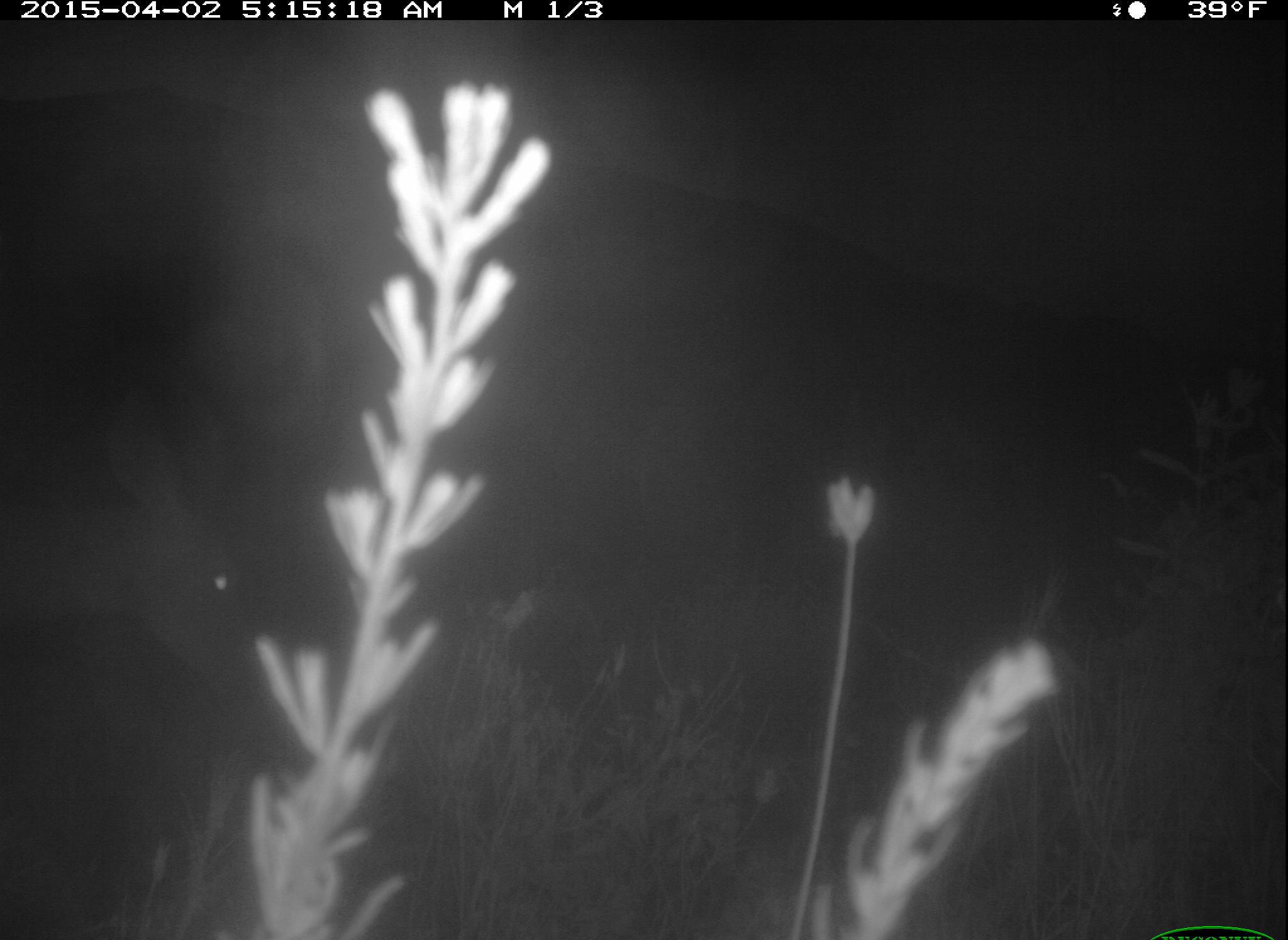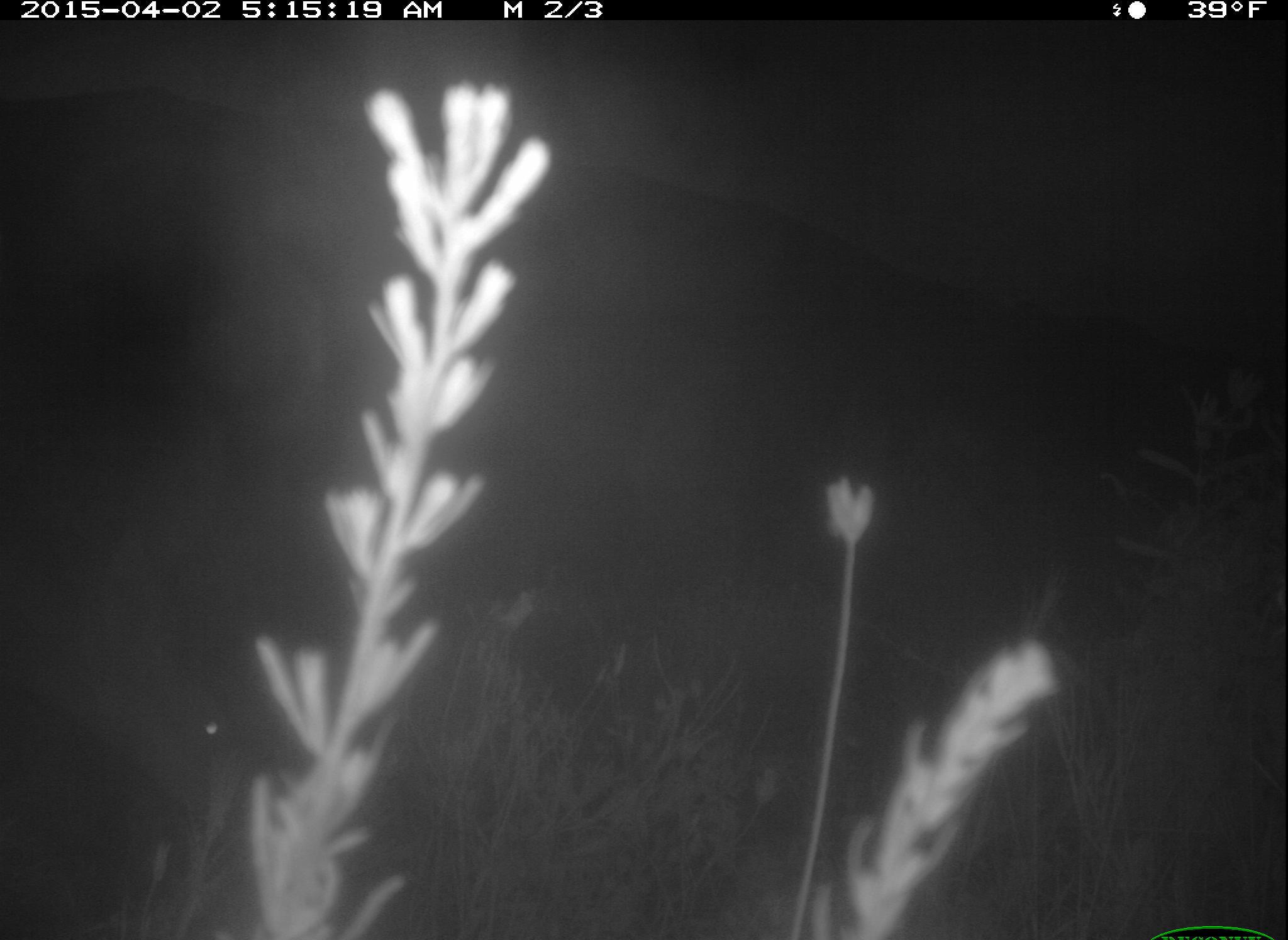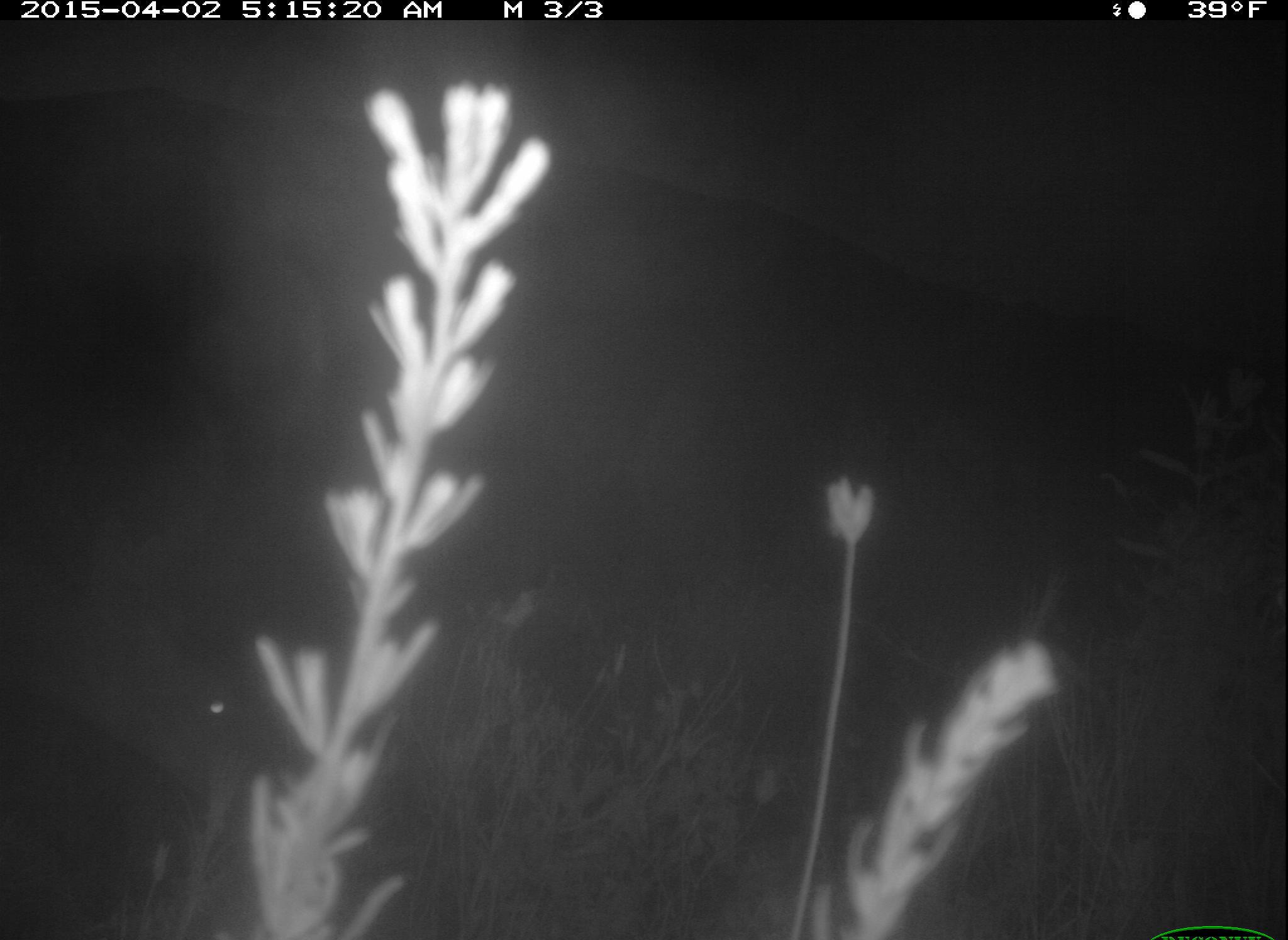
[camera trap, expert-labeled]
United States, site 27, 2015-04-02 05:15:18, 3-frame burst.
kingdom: Animalia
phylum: Chordata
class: Mammalia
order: Artiodactyla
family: Cervidae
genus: Odocoileus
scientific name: Odocoileus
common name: deer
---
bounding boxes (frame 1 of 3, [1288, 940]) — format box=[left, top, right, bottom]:
deer: box=[0, 391, 271, 714]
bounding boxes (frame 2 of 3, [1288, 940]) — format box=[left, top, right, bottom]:
deer: box=[0, 511, 236, 836]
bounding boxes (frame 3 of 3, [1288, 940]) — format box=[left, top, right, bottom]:
deer: box=[0, 423, 256, 816]